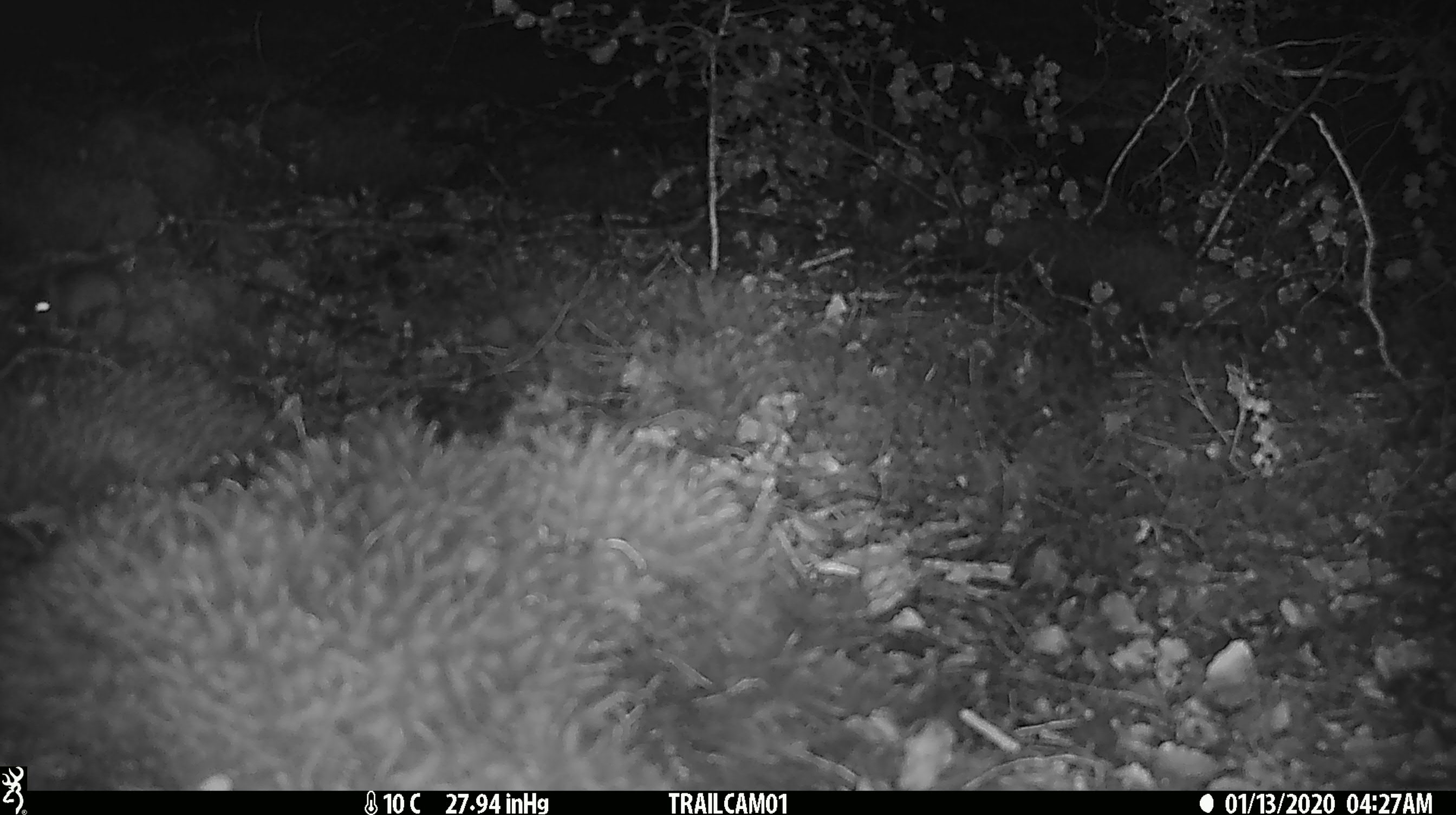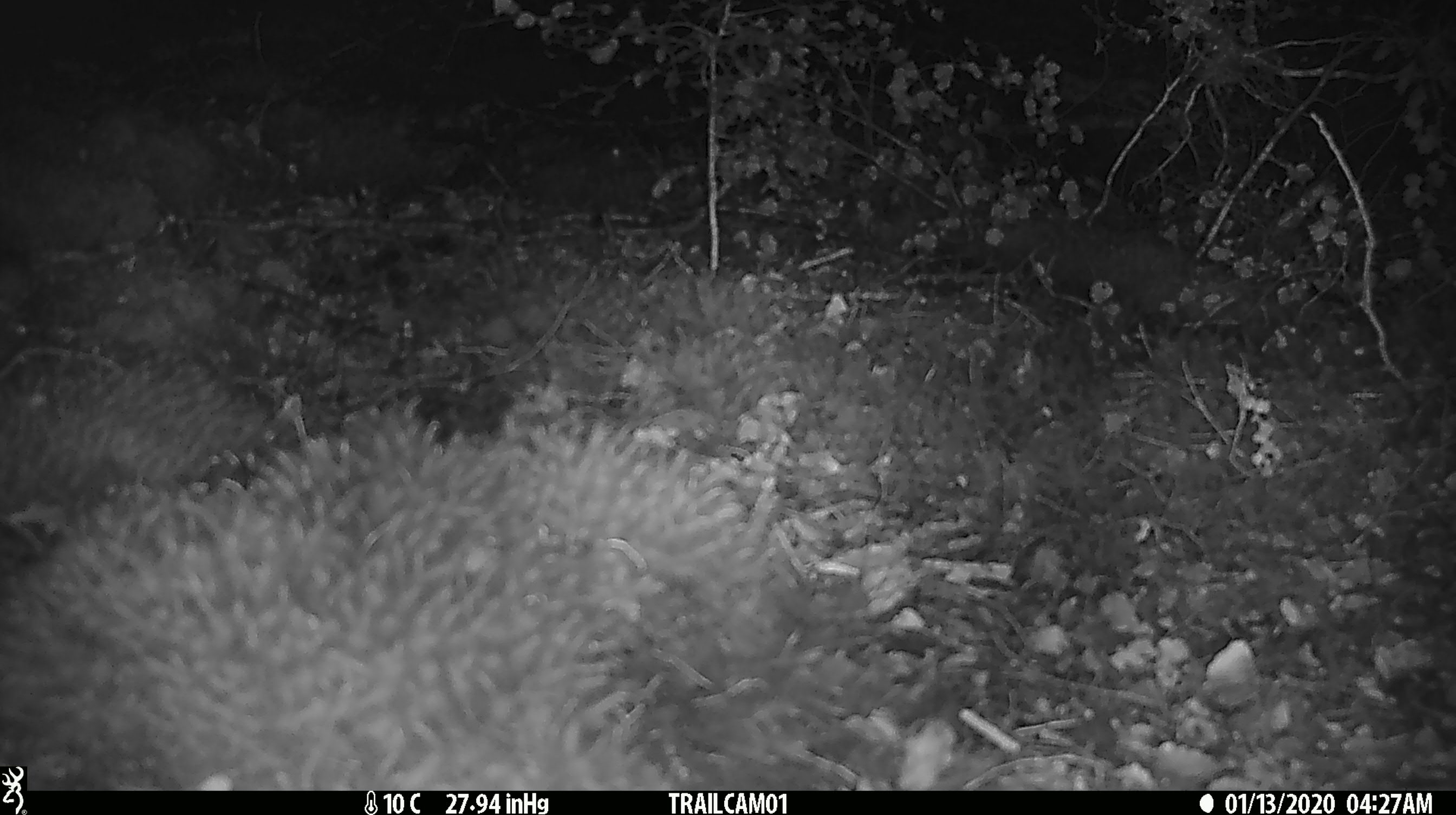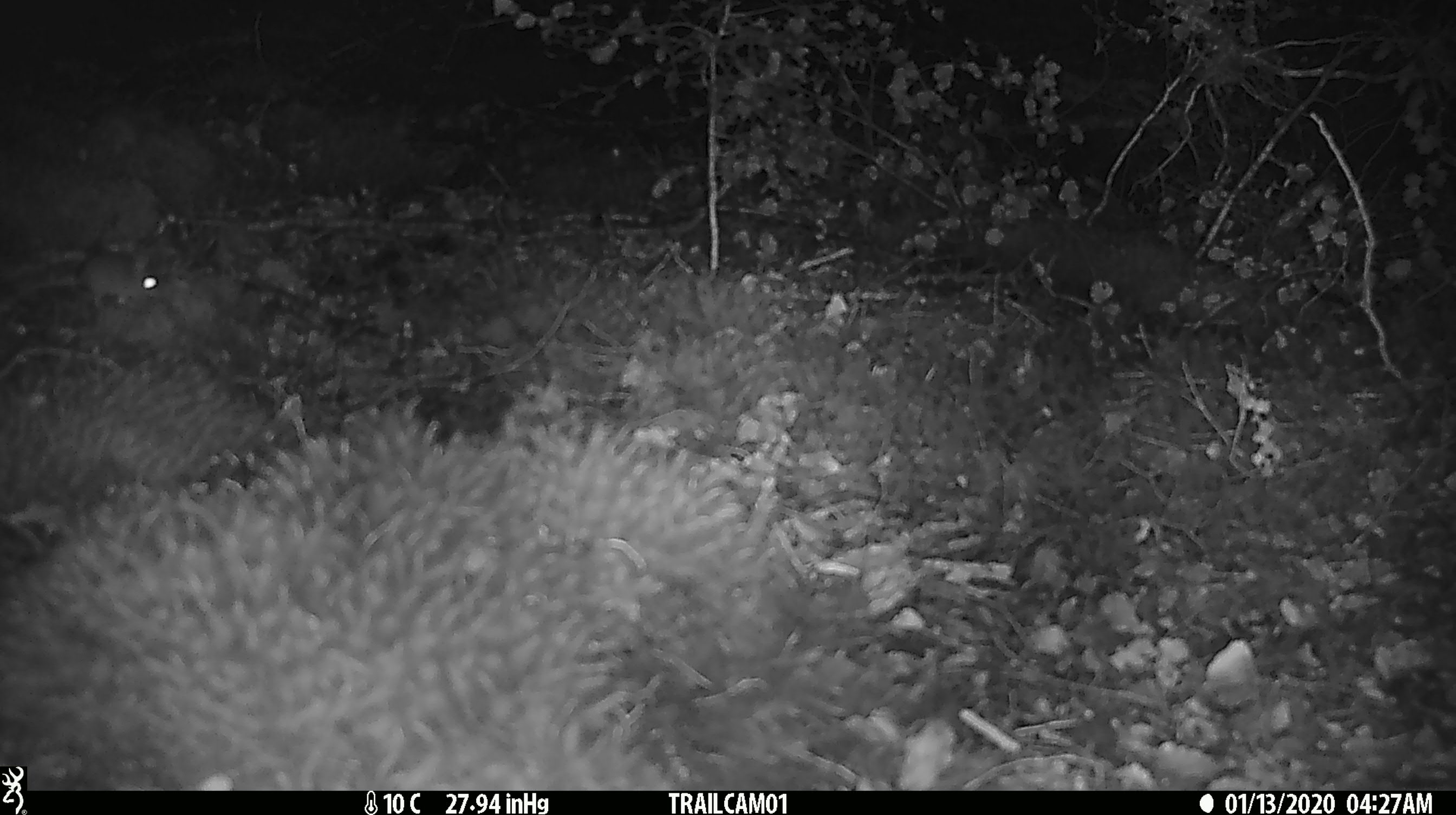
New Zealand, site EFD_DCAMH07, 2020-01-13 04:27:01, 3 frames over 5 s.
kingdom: Animalia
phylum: Chordata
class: Mammalia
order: Rodentia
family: Muridae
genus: Mus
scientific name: Mus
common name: mouse